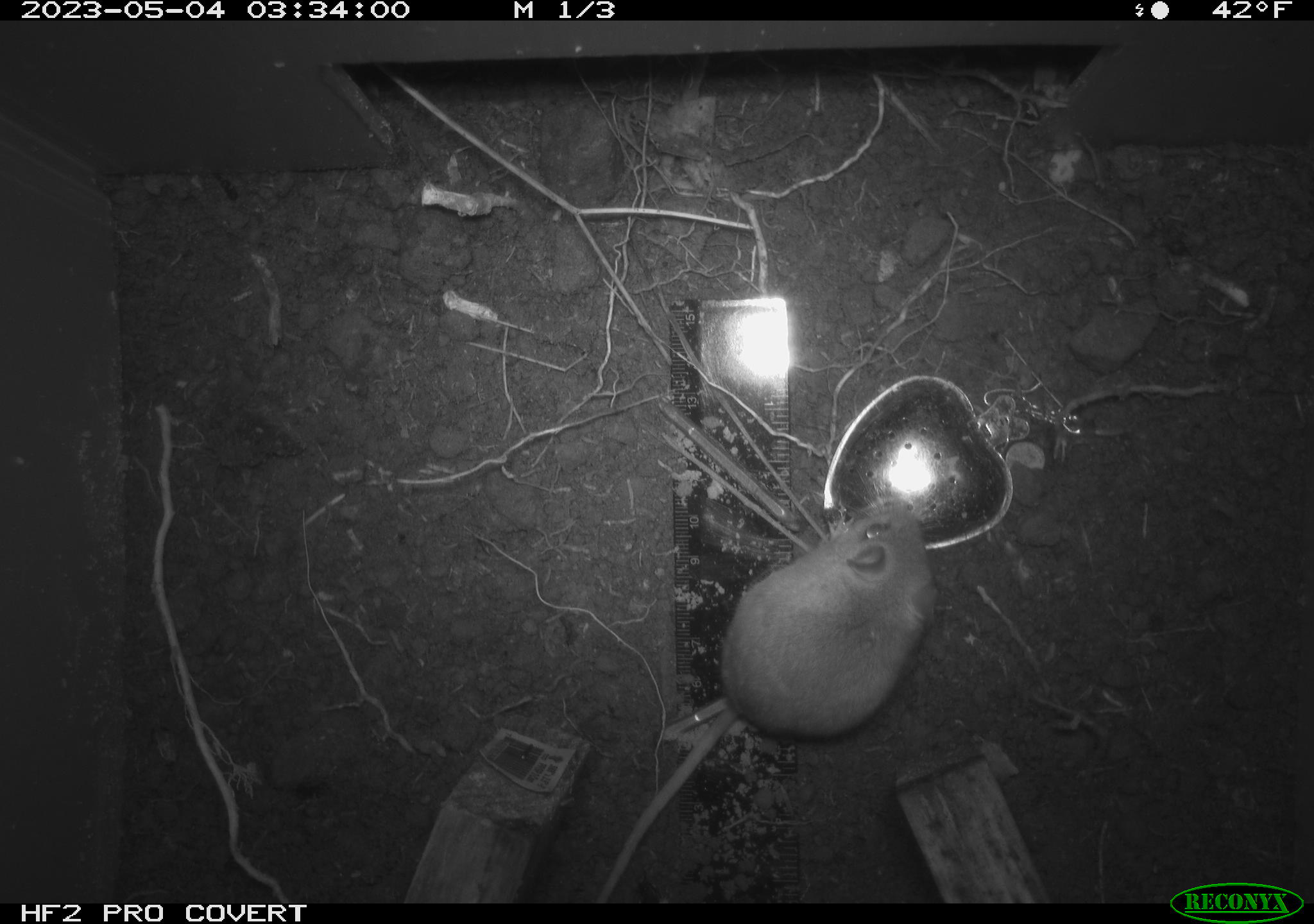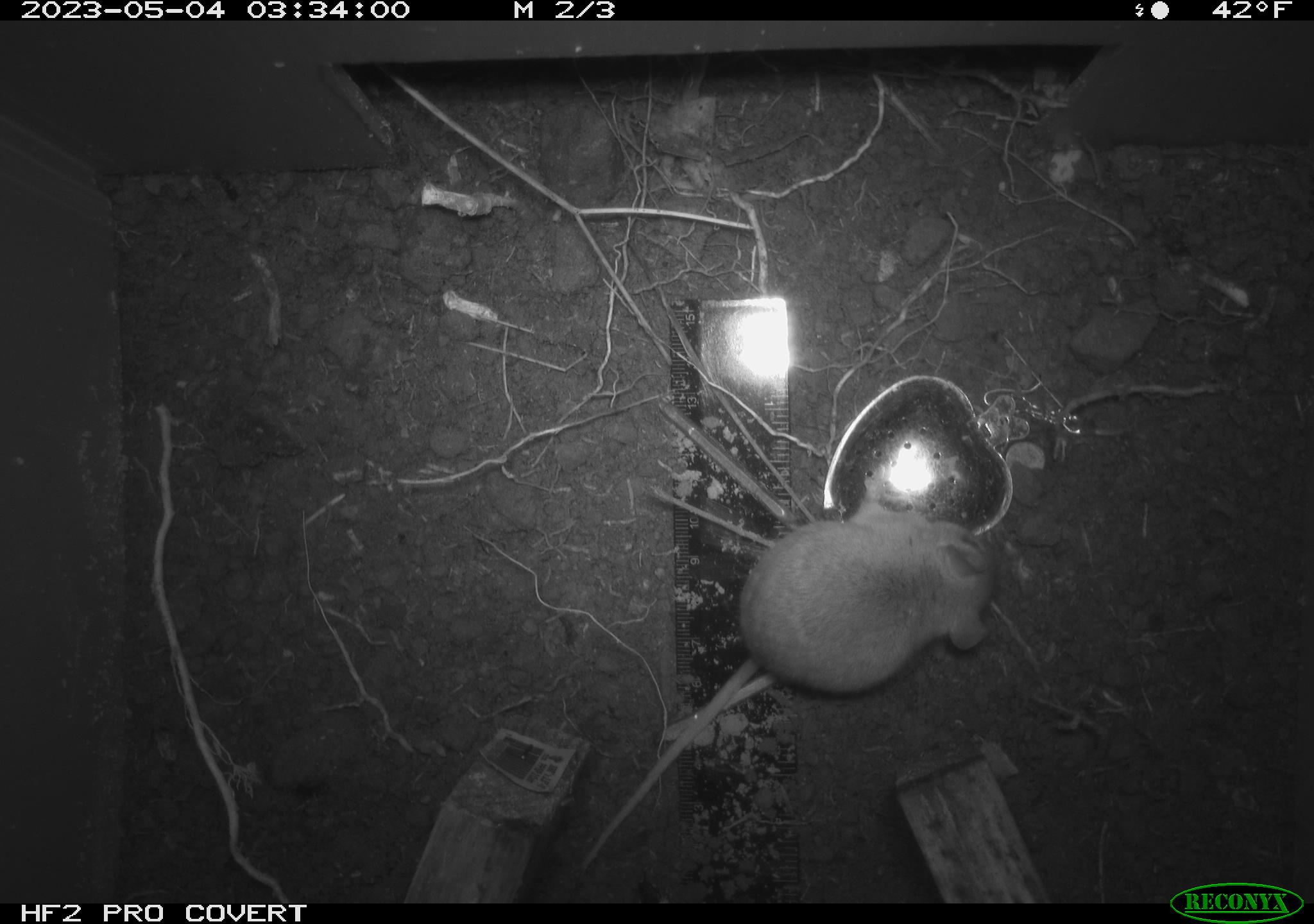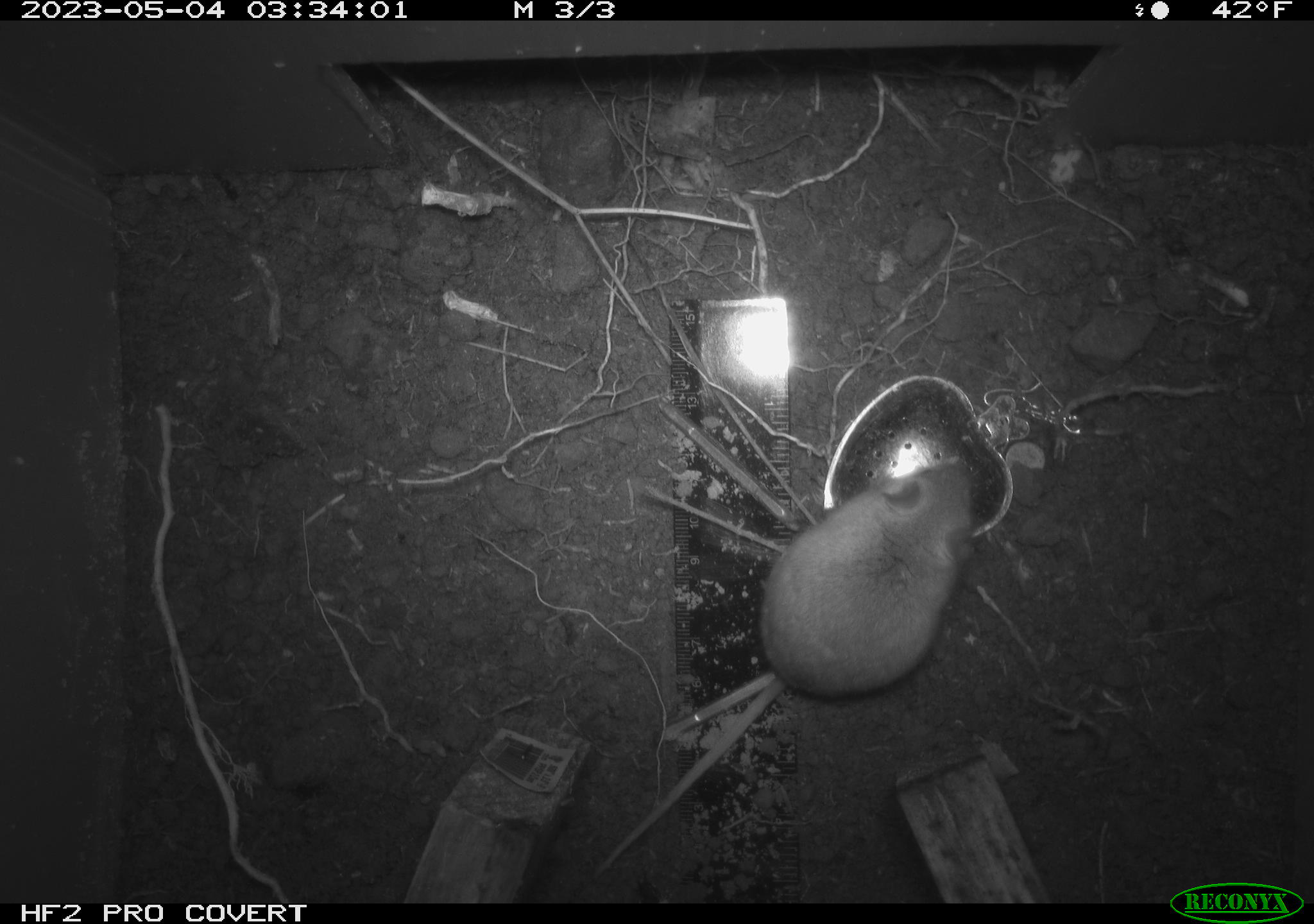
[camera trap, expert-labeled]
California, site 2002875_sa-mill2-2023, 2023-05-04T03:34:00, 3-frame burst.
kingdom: Animalia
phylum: Chordata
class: Mammalia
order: Rodentia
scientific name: Rodentia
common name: mouse species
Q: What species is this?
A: Mouse species (Rodentia).